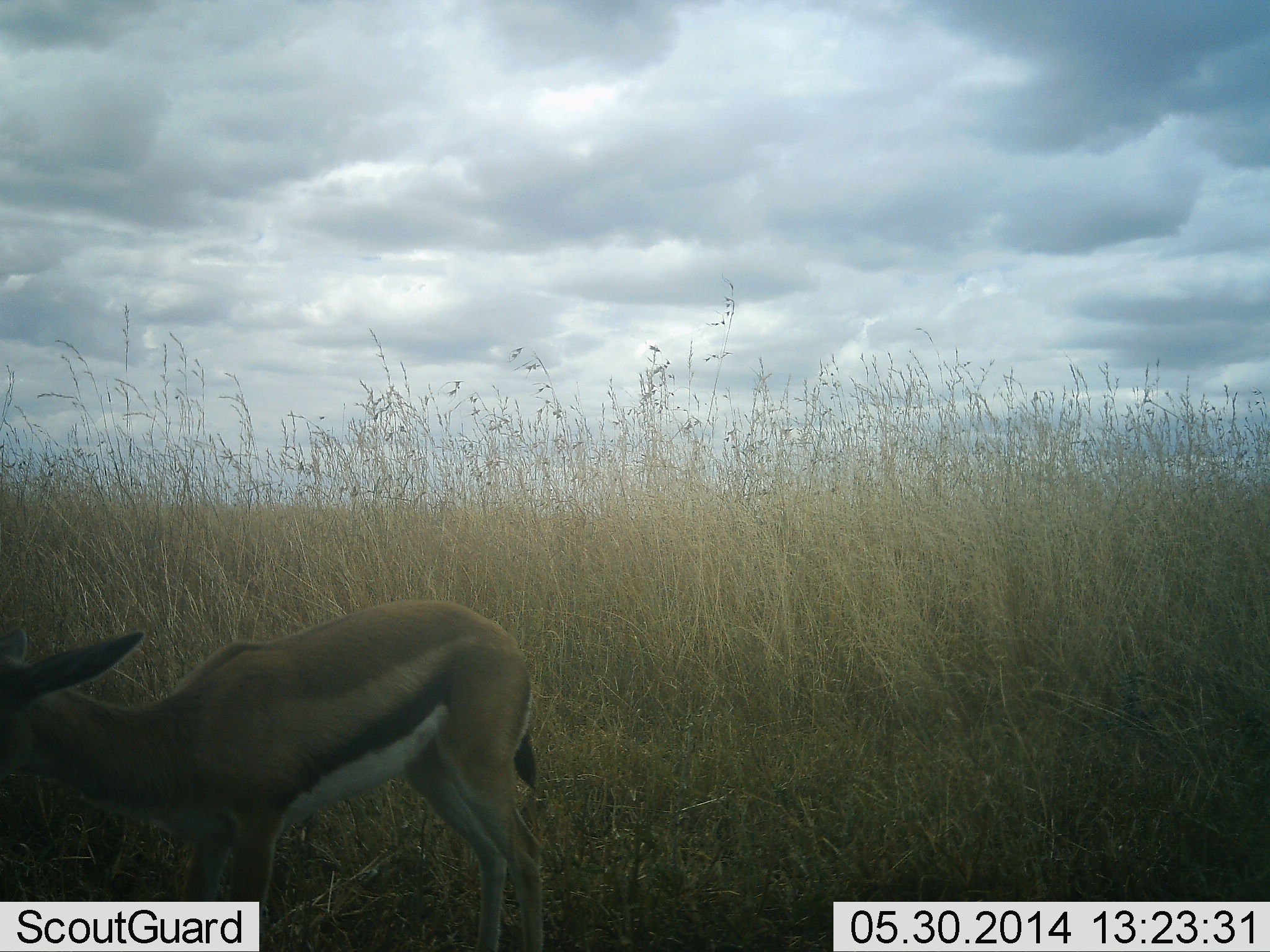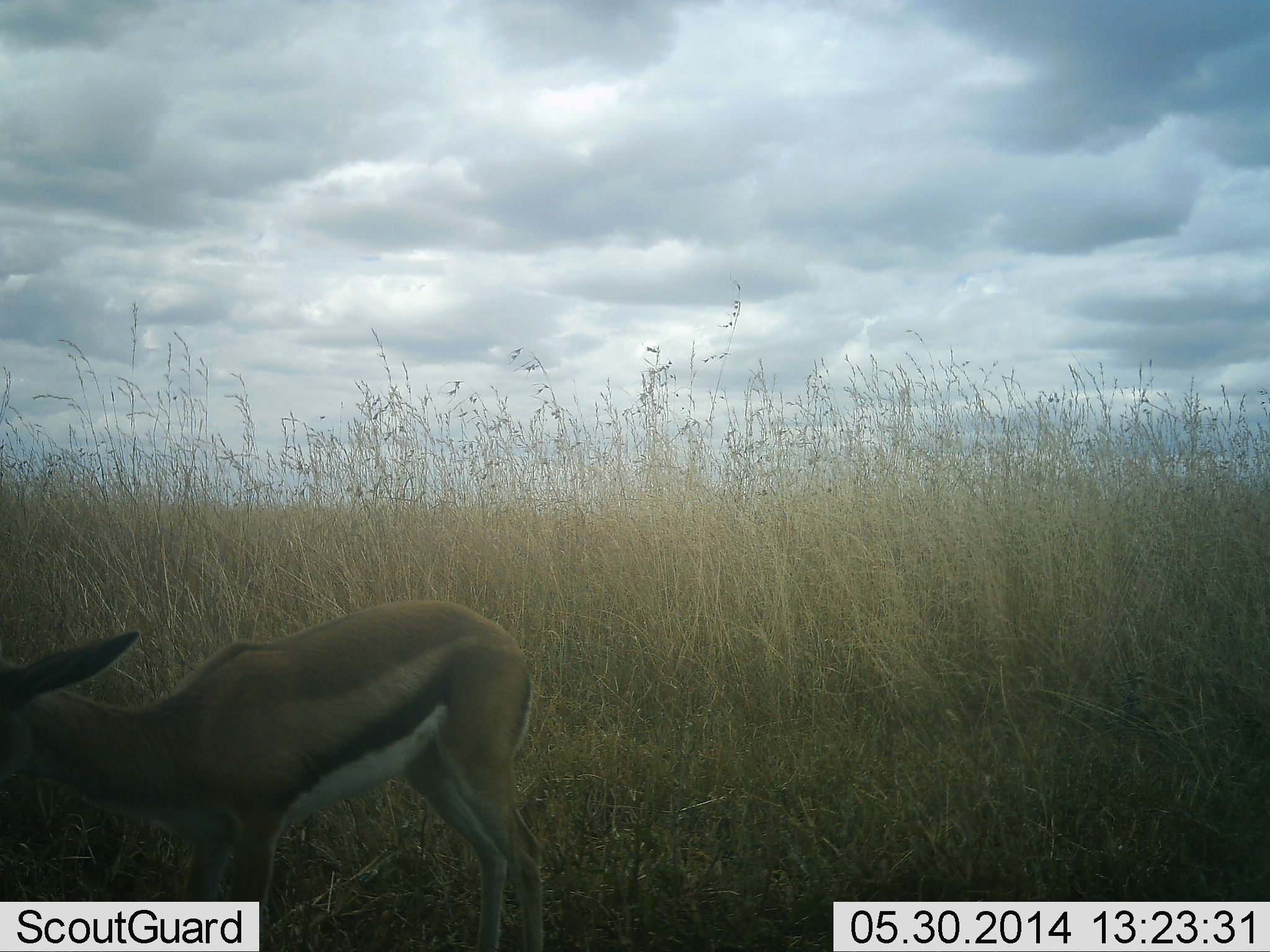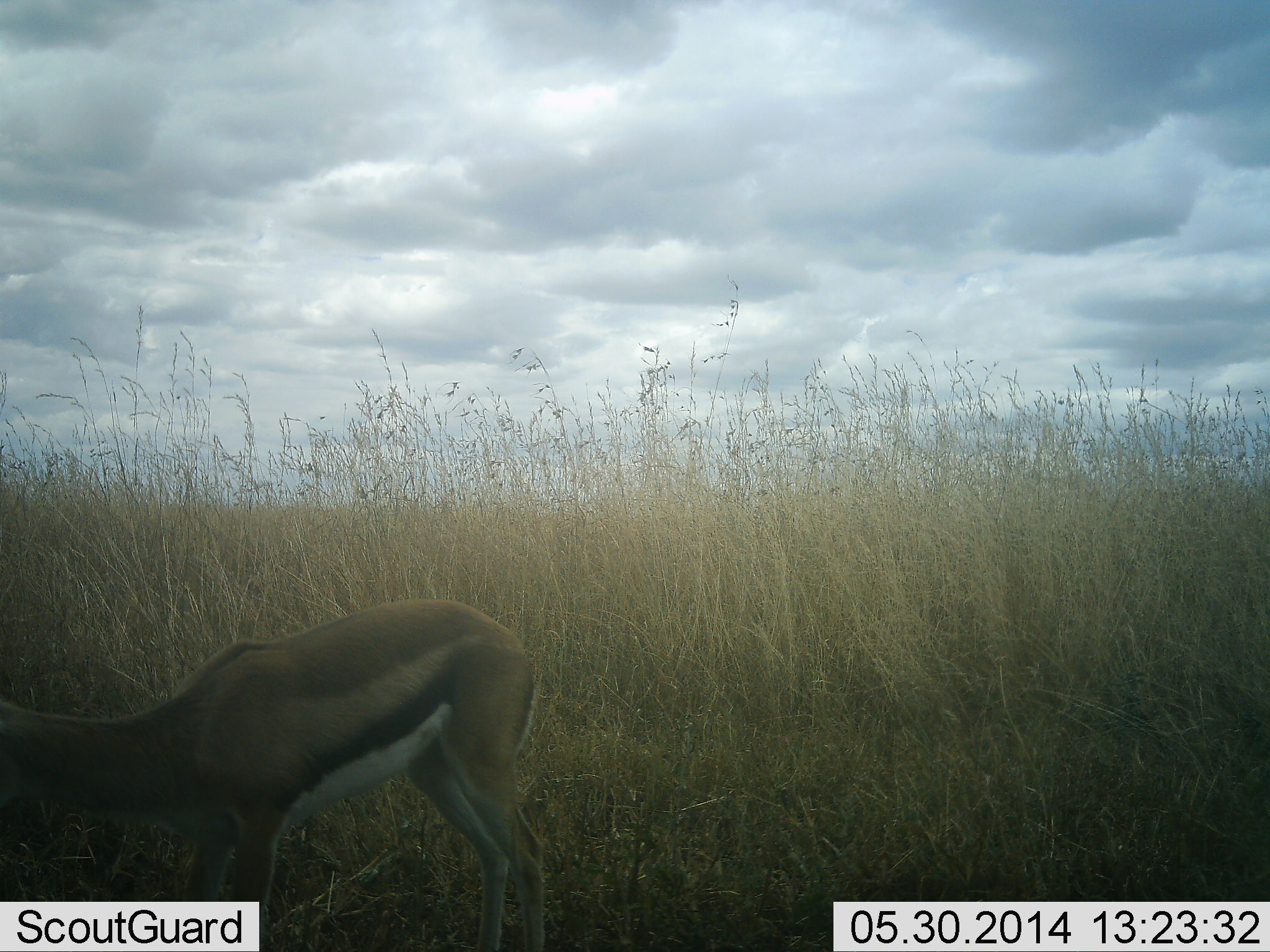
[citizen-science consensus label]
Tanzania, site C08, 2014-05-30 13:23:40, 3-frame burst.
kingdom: Animalia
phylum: Chordata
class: Mammalia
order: Artiodactyla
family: Bovidae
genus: Eudorcas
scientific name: Eudorcas thomsonii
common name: thomson's gazelle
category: gazellethomsons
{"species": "gazellethomsons (thomson's gazelle) (Eudorcas thomsonii)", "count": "1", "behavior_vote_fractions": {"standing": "50%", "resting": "0%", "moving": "10%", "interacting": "0%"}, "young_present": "0%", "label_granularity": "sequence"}